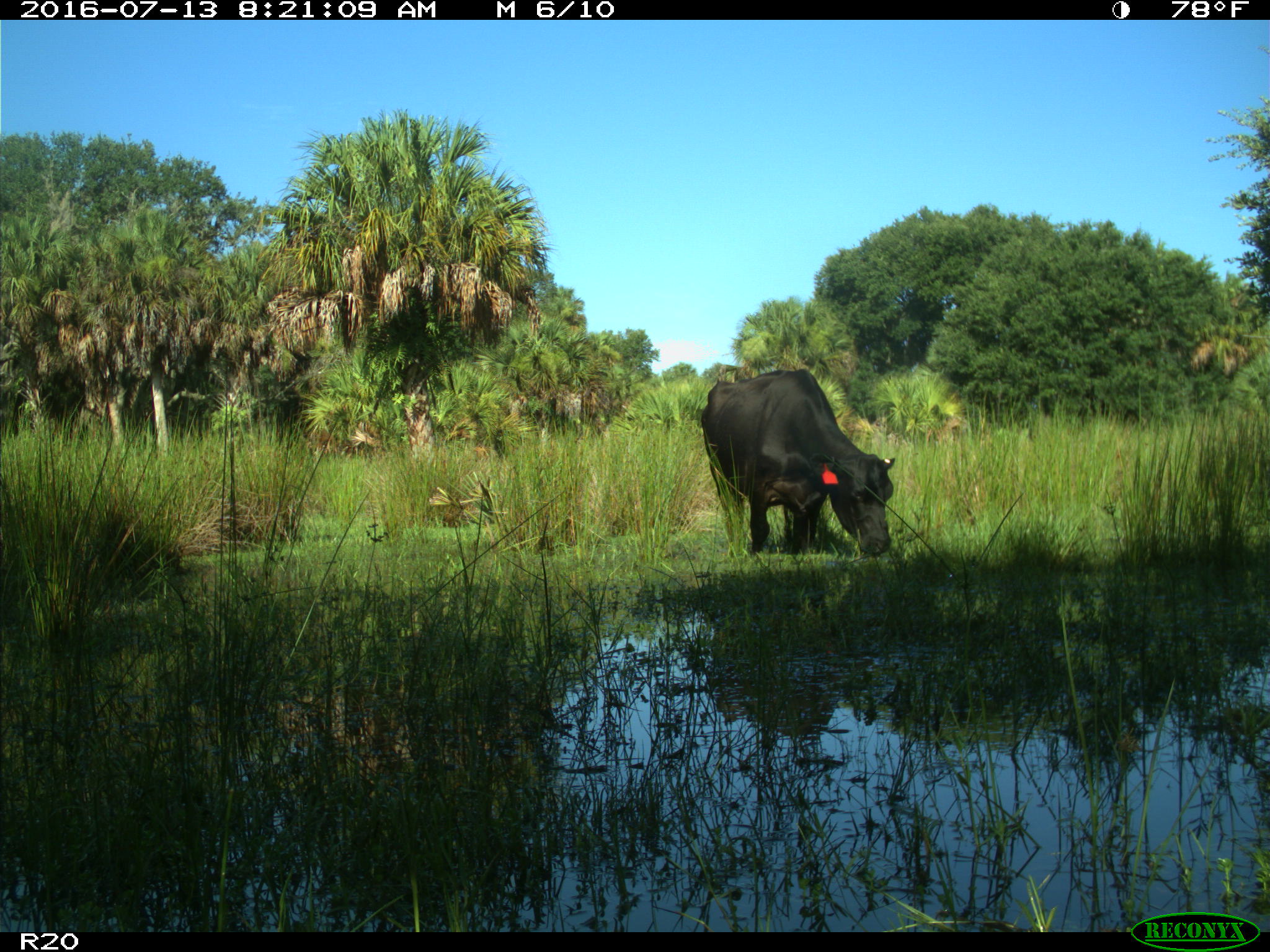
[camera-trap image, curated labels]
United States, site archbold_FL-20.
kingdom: Animalia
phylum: Chordata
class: Mammalia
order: Artiodactyla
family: Bovidae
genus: Bos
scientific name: Bos taurus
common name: domestic cow